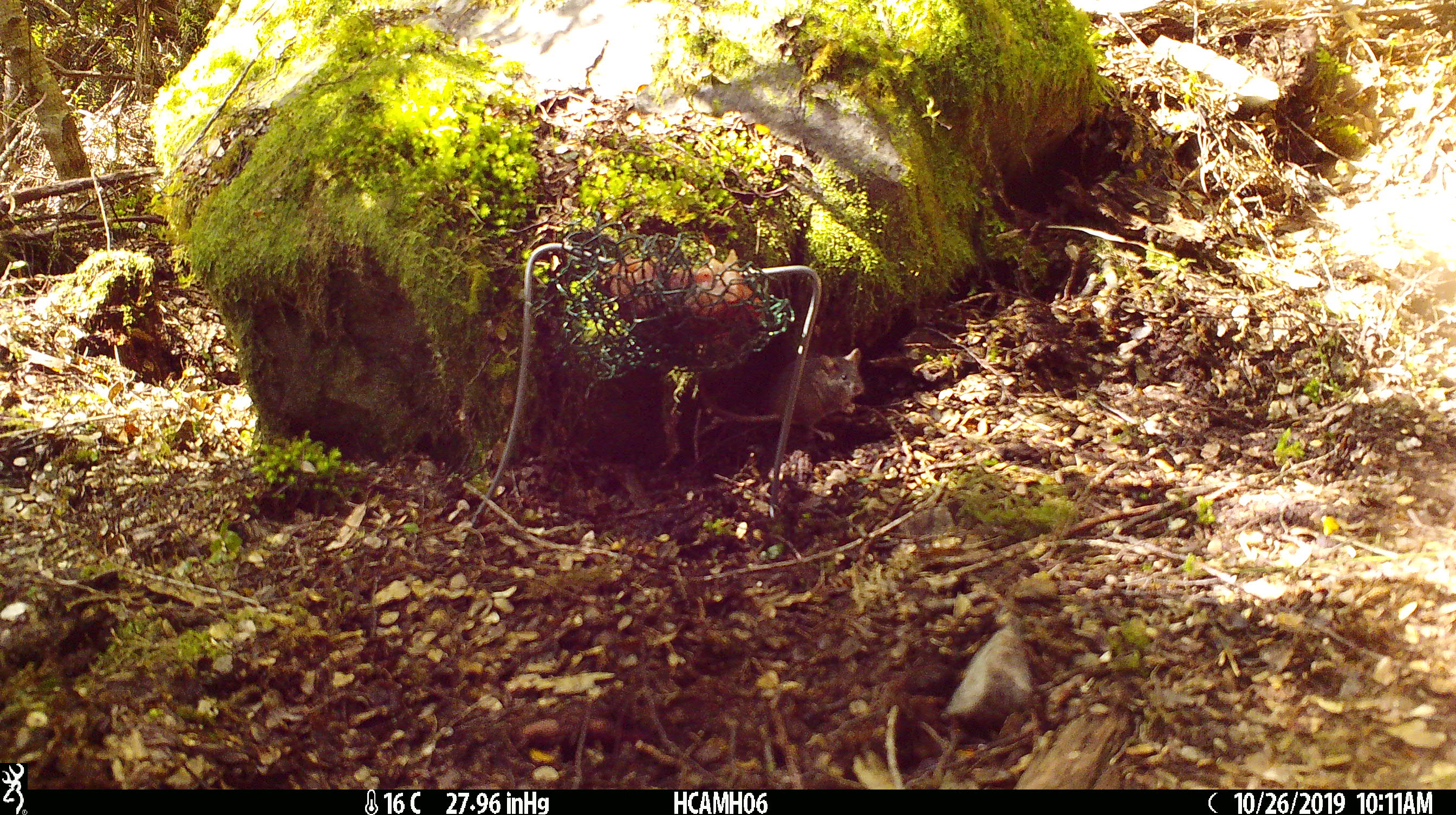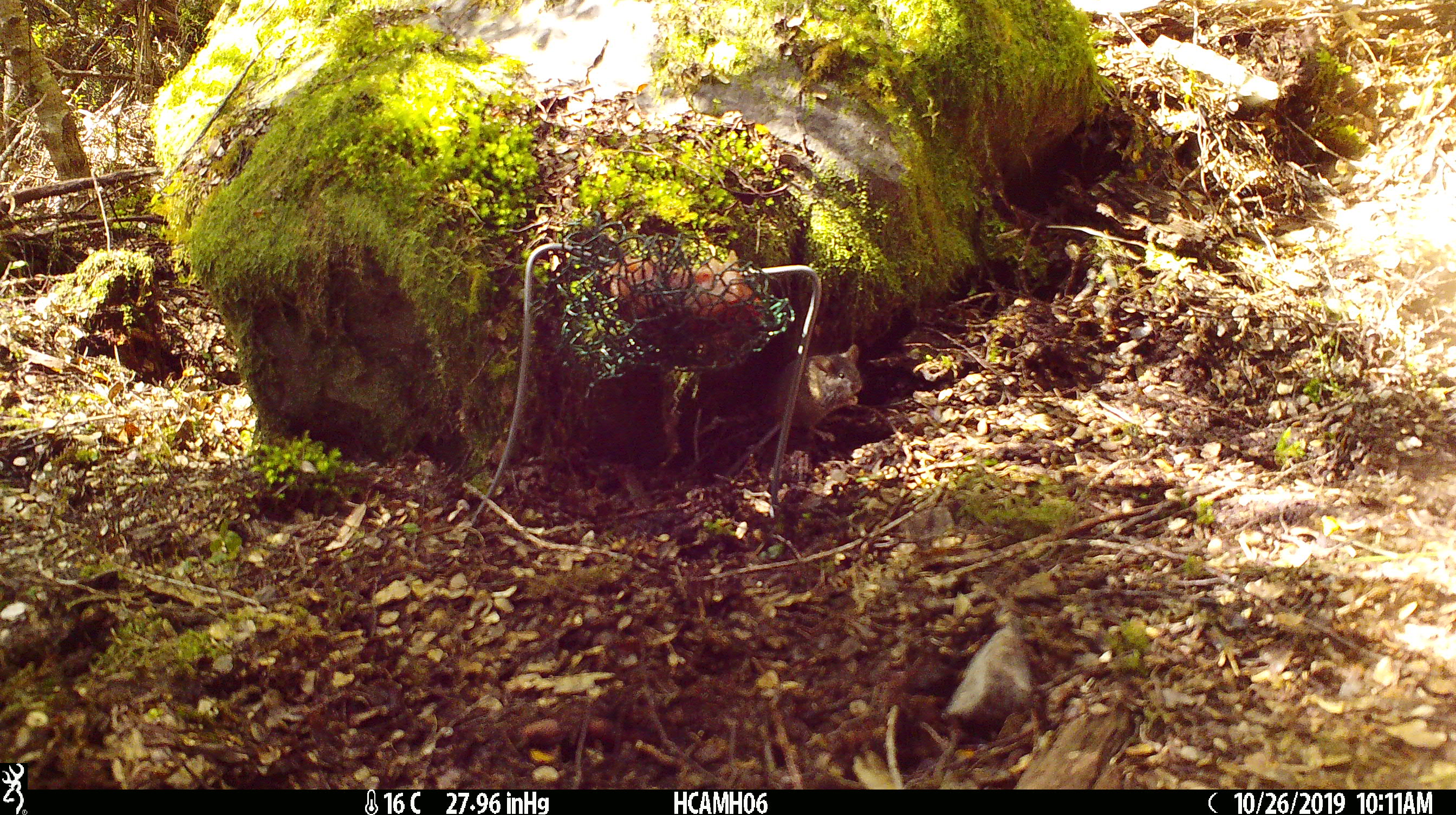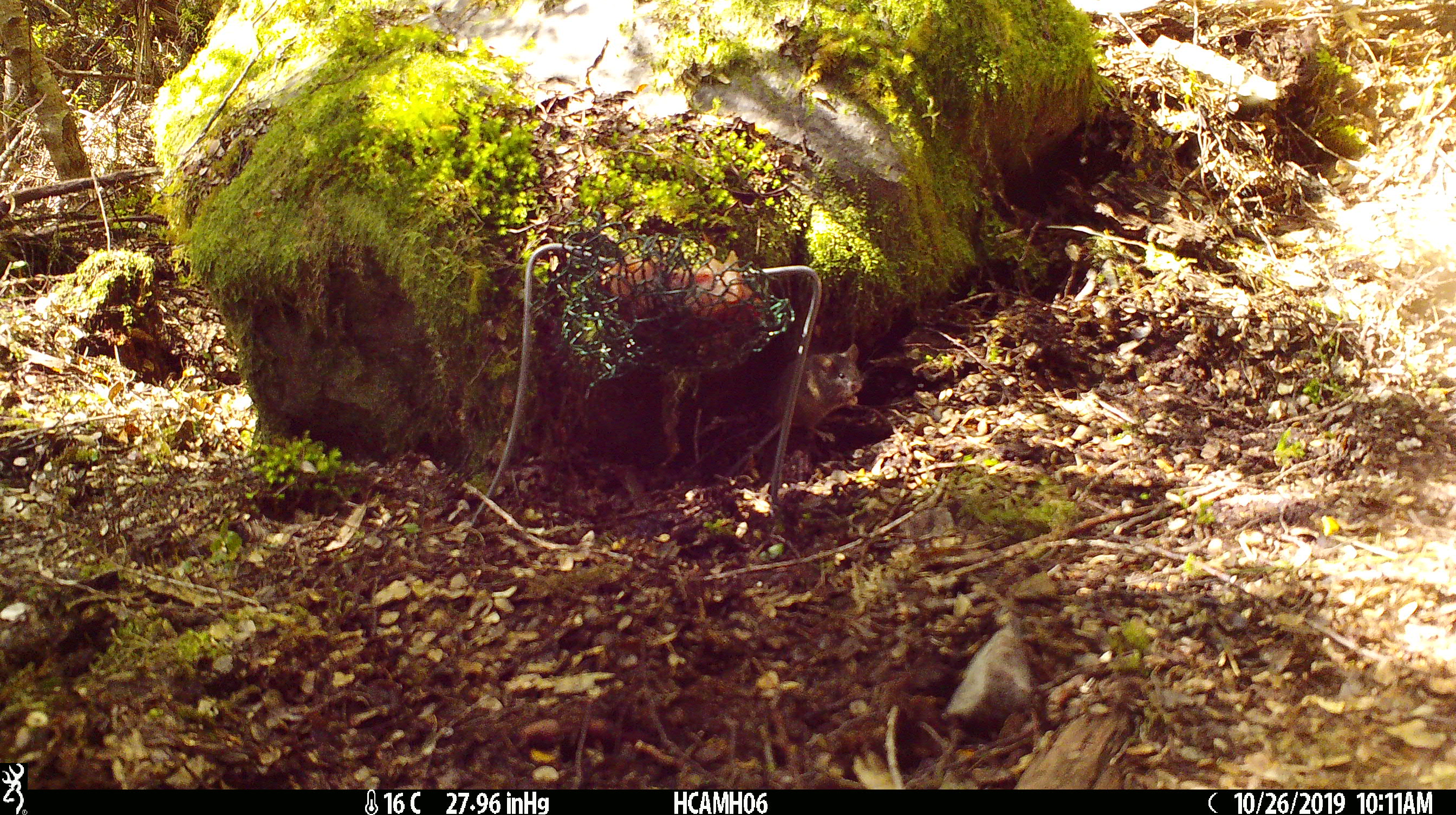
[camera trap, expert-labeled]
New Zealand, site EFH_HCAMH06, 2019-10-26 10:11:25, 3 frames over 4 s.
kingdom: Animalia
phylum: Chordata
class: Mammalia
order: Rodentia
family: Muridae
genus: Mus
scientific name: Mus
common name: mouse